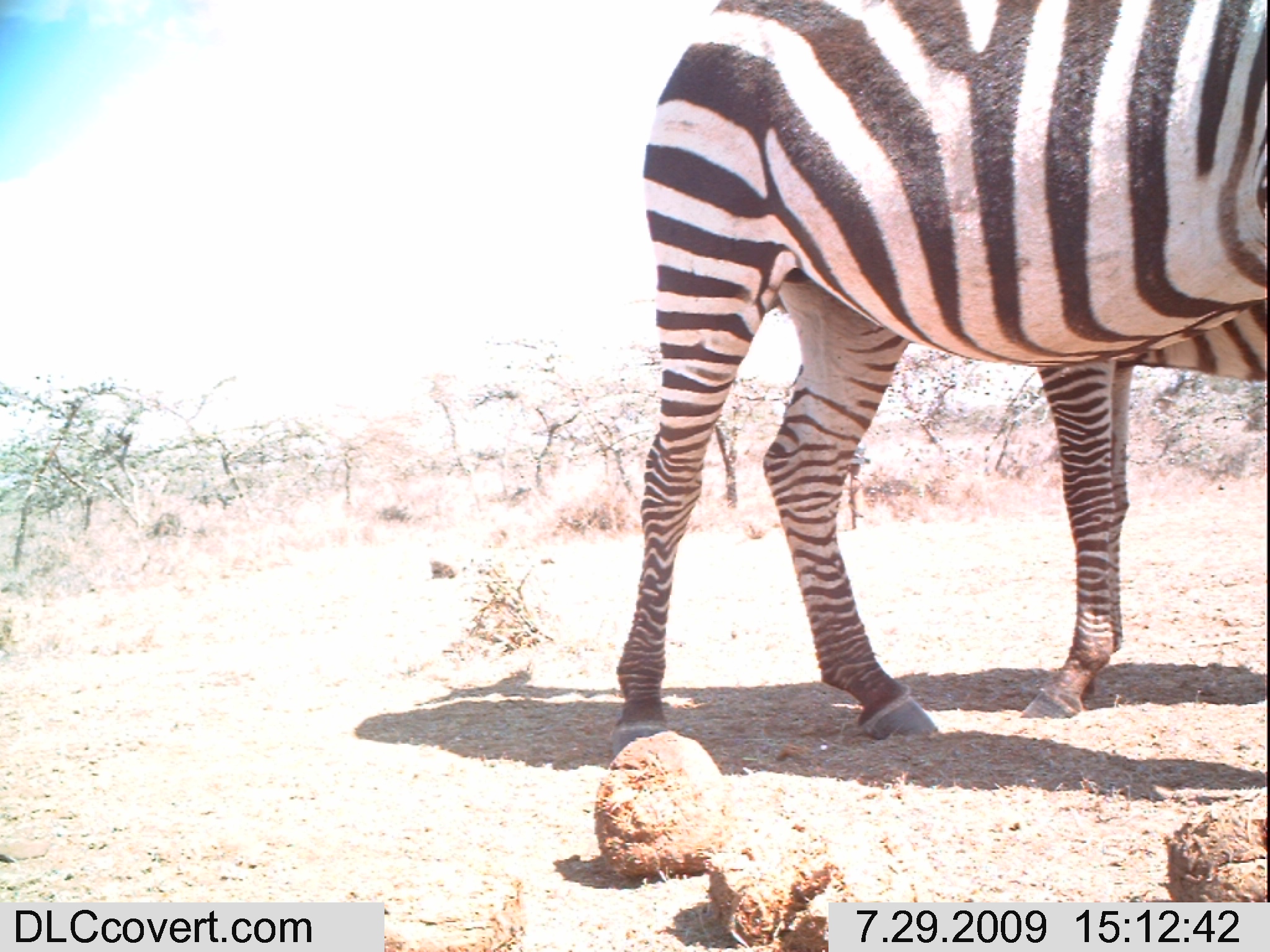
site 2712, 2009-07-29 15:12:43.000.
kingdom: Animalia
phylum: Chordata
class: Mammalia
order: Perissodactyla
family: Equidae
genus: Equus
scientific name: Equus quagga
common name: plains zebra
Equus quagga (plains zebra), count 2.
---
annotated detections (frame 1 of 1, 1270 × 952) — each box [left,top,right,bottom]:
equus quagga: [610,0,1265,751]; [1014,354,1270,718]